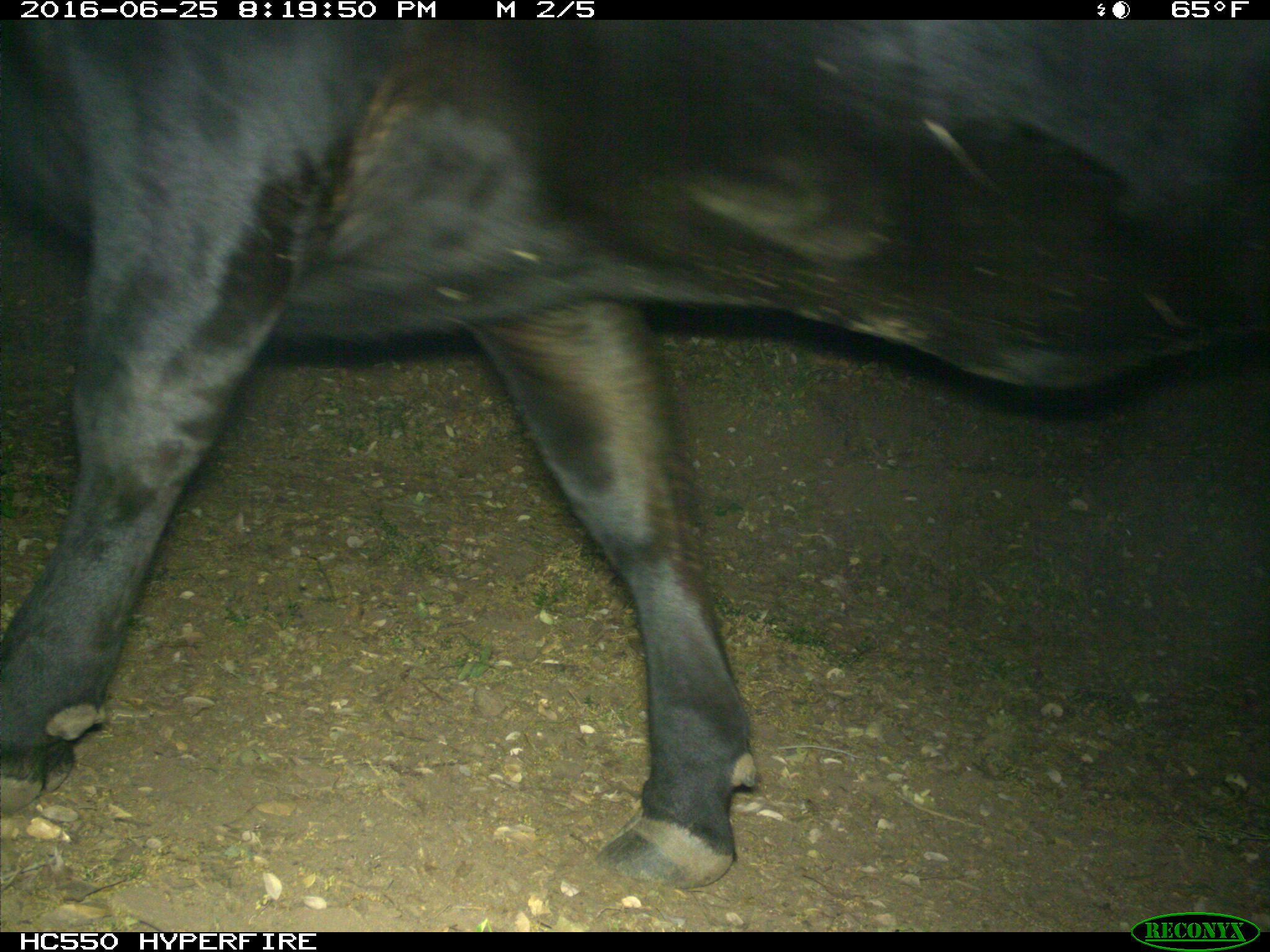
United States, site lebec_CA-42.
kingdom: Animalia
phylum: Chordata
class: Mammalia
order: Artiodactyla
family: Bovidae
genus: Bos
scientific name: Bos taurus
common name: domestic cow